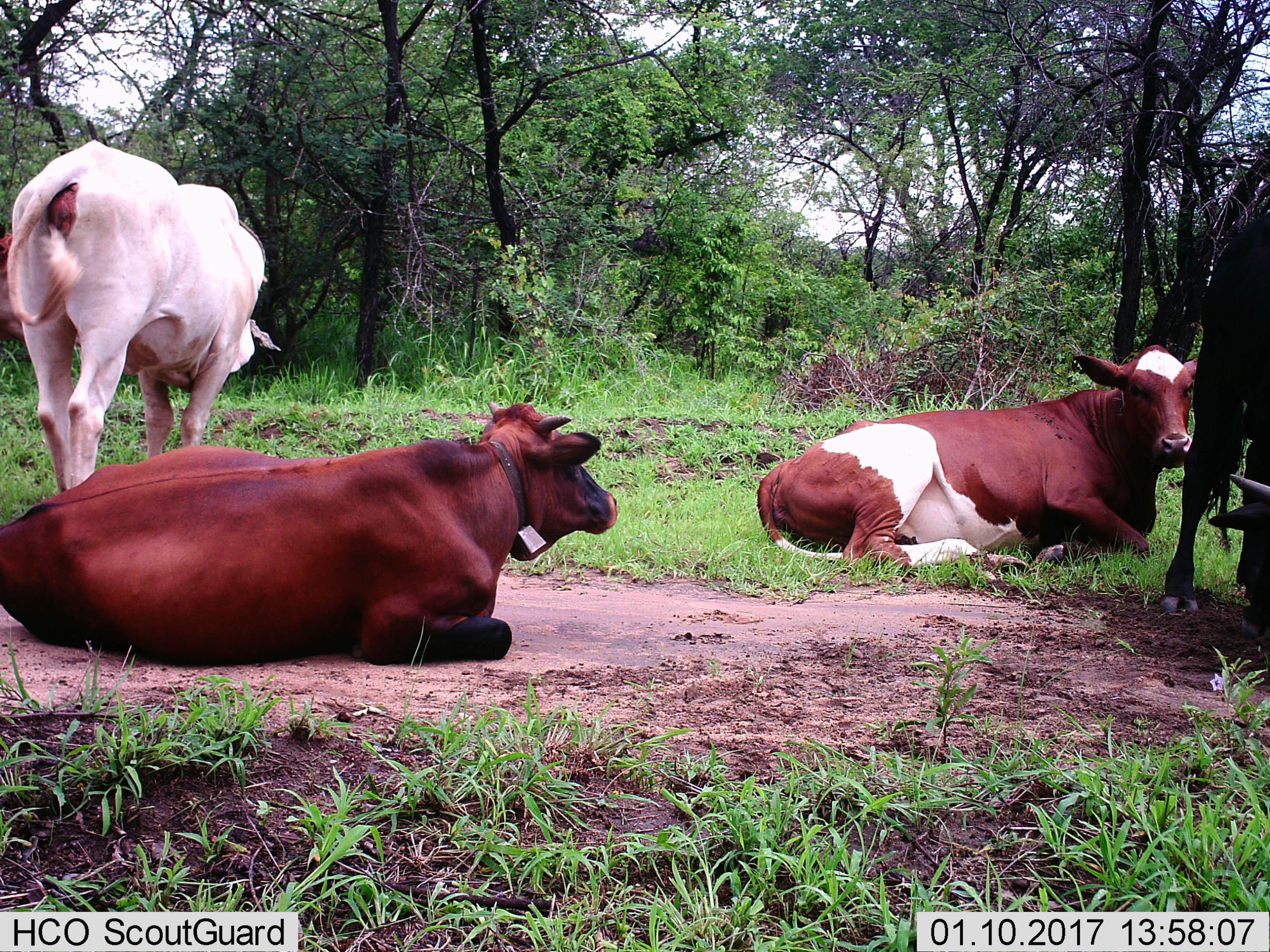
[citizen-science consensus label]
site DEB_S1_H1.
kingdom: Animalia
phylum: Chordata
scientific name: Vertebrata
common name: domestic animal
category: domesticanimal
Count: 4.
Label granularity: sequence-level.